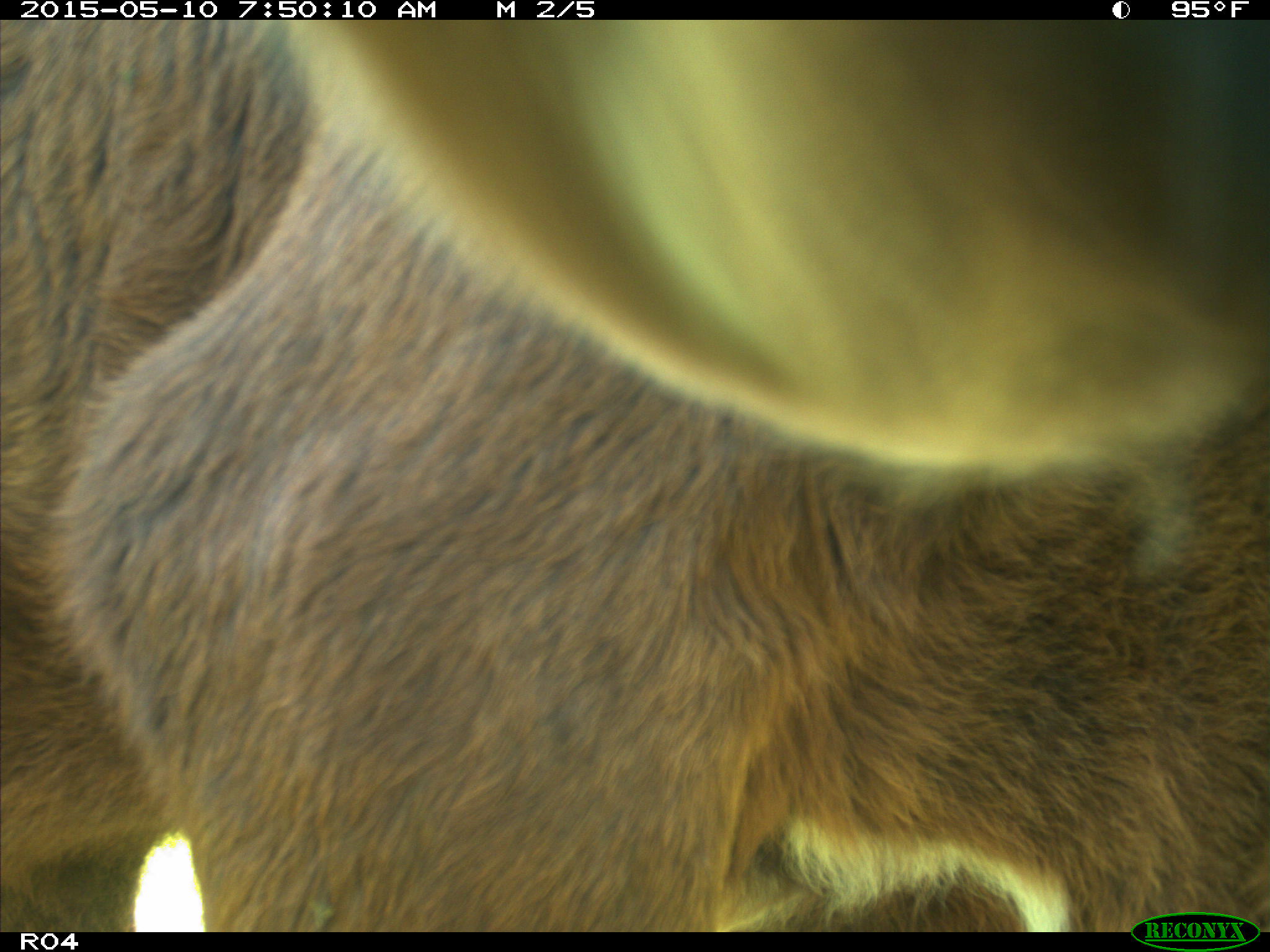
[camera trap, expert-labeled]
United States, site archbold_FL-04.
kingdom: Animalia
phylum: Chordata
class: Mammalia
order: Artiodactyla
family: Bovidae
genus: Bos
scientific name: Bos taurus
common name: domestic cow